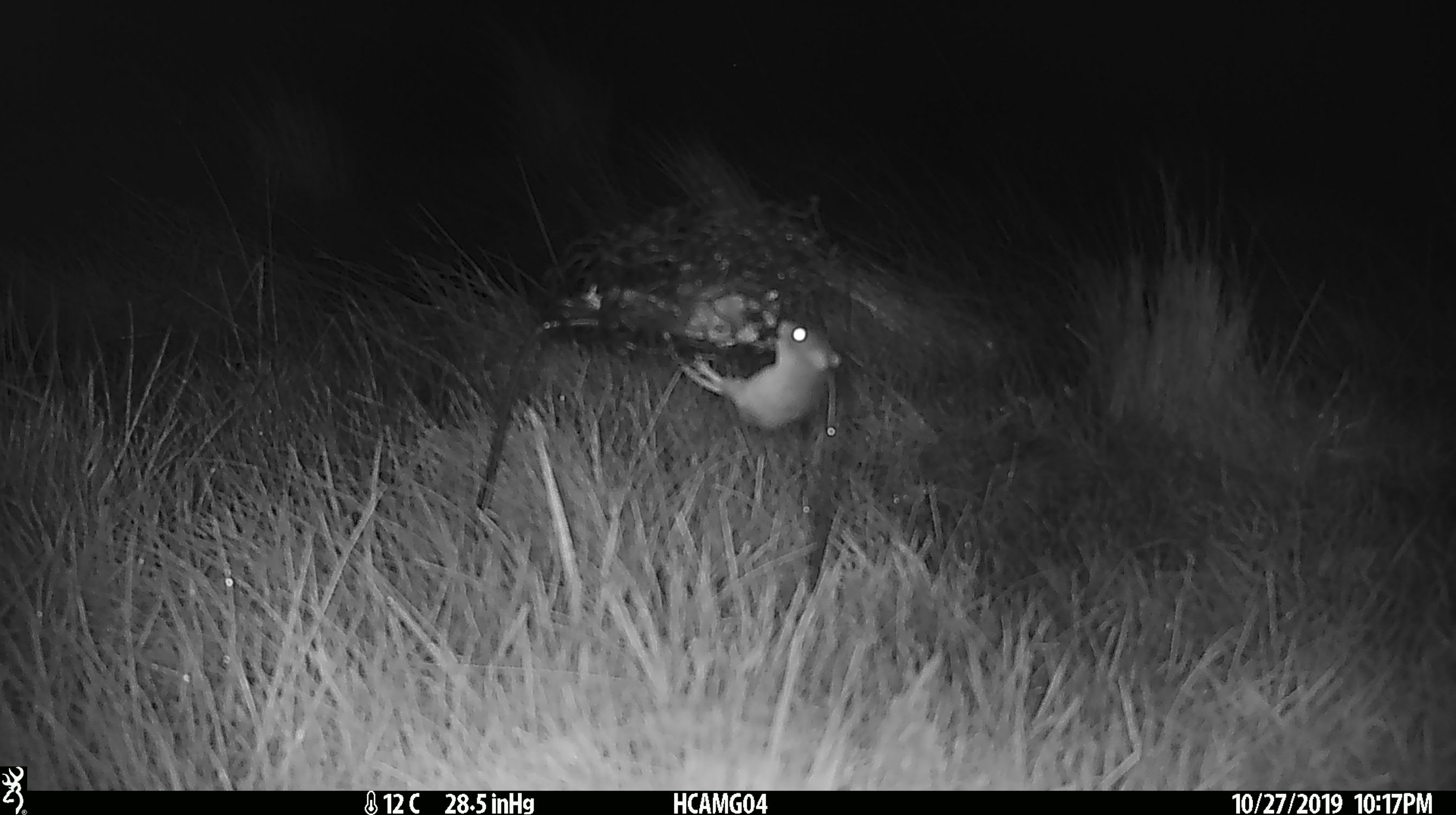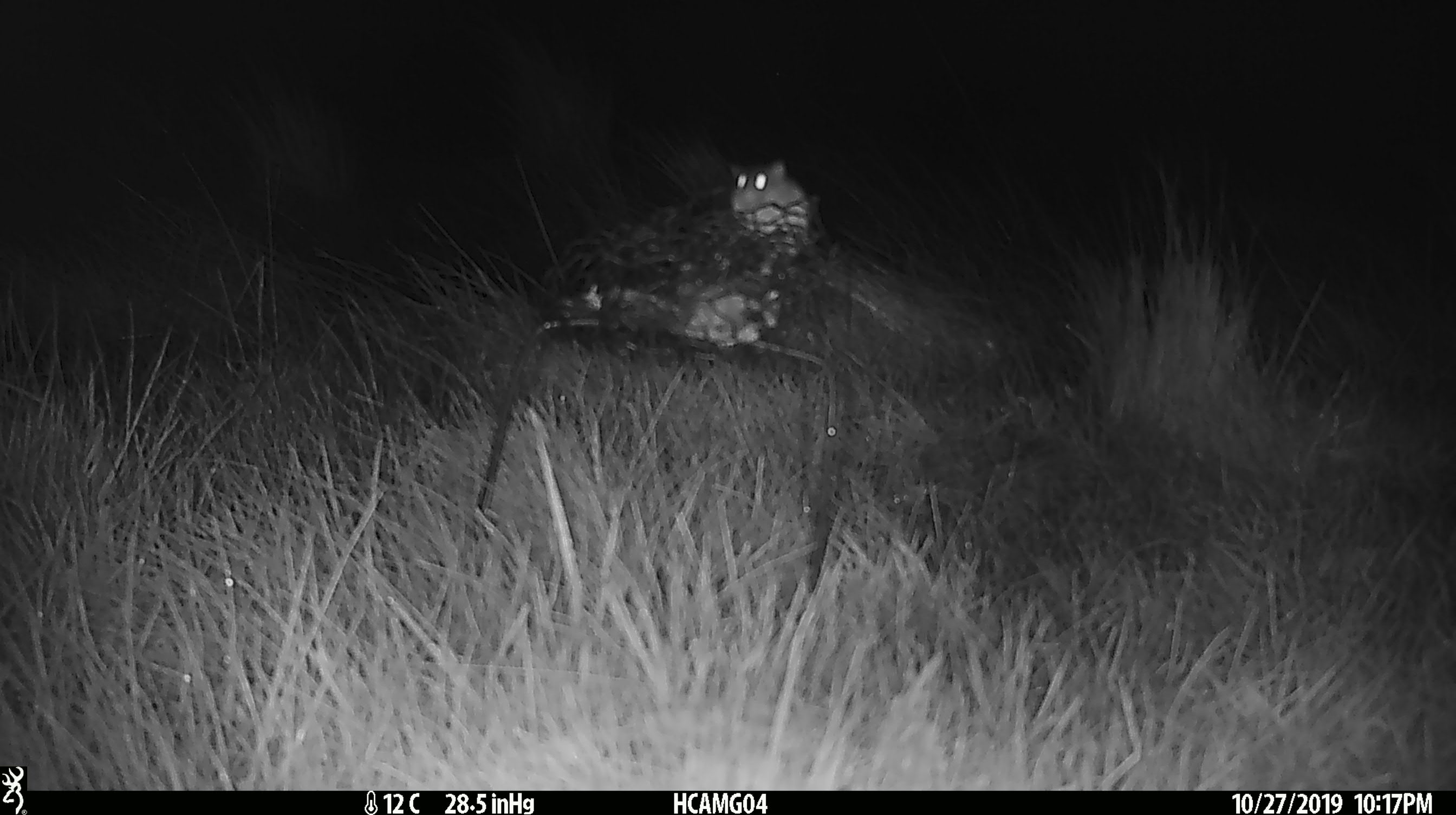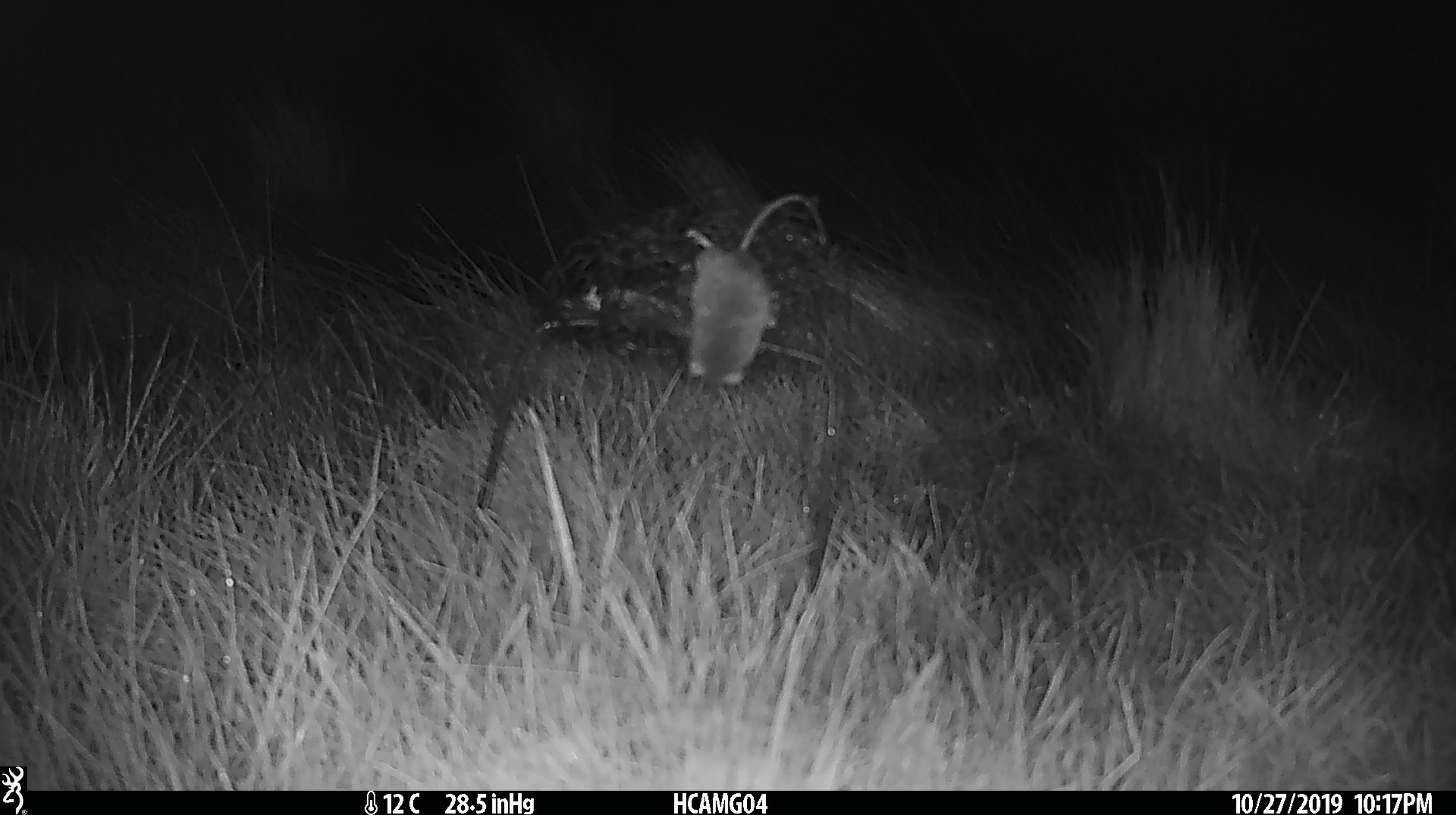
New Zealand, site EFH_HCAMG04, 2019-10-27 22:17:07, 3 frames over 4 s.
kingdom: Animalia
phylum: Chordata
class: Mammalia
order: Rodentia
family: Muridae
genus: Mus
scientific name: Mus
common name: mouse